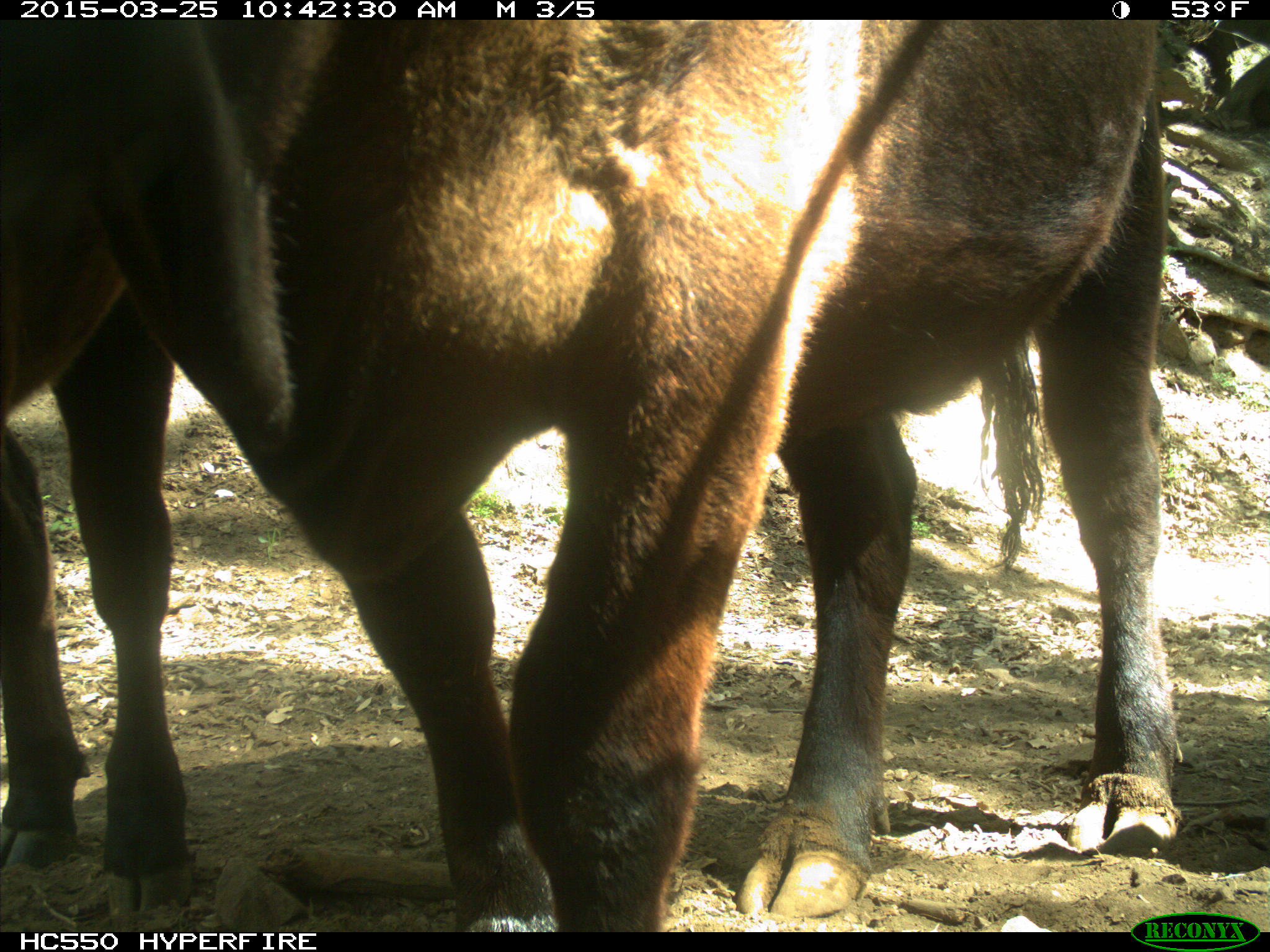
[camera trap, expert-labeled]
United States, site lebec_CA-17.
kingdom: Animalia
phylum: Chordata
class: Mammalia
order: Artiodactyla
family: Bovidae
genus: Bos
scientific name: Bos taurus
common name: domestic cow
Bos taurus (domestic cow).